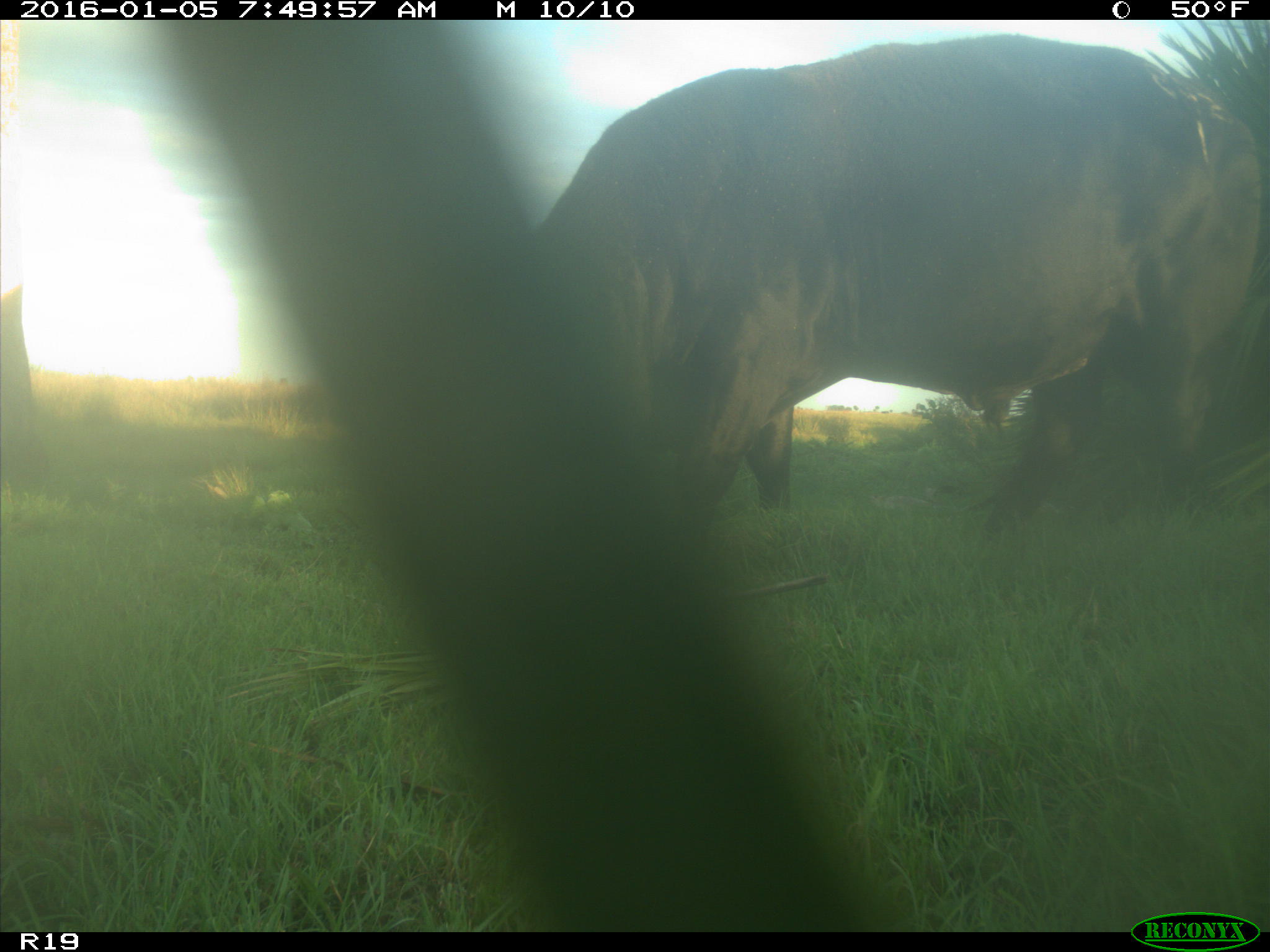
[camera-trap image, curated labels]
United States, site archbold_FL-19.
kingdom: Animalia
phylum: Chordata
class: Mammalia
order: Artiodactyla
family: Bovidae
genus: Bos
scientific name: Bos taurus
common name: domestic cow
Bos taurus (domestic cow).